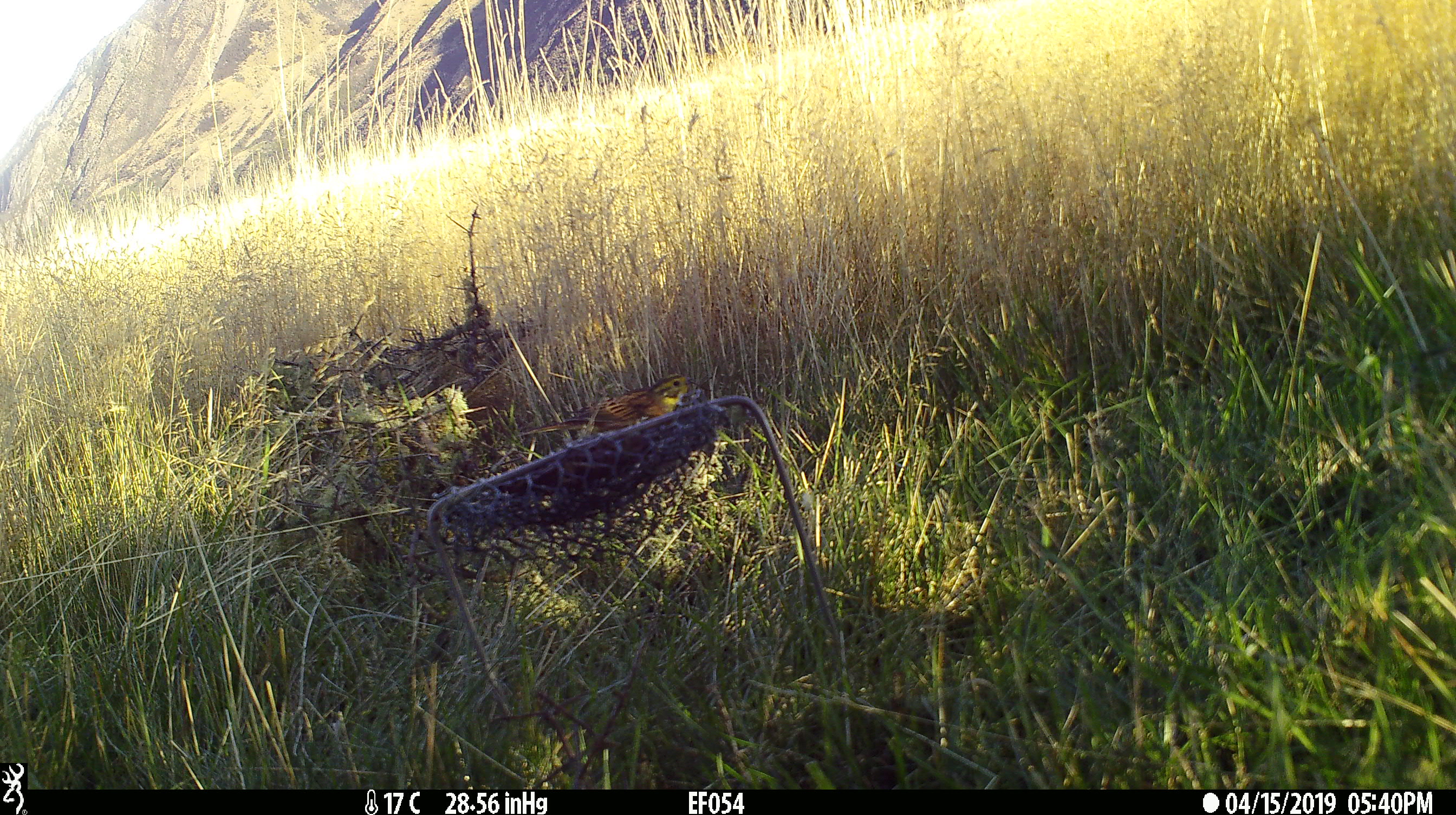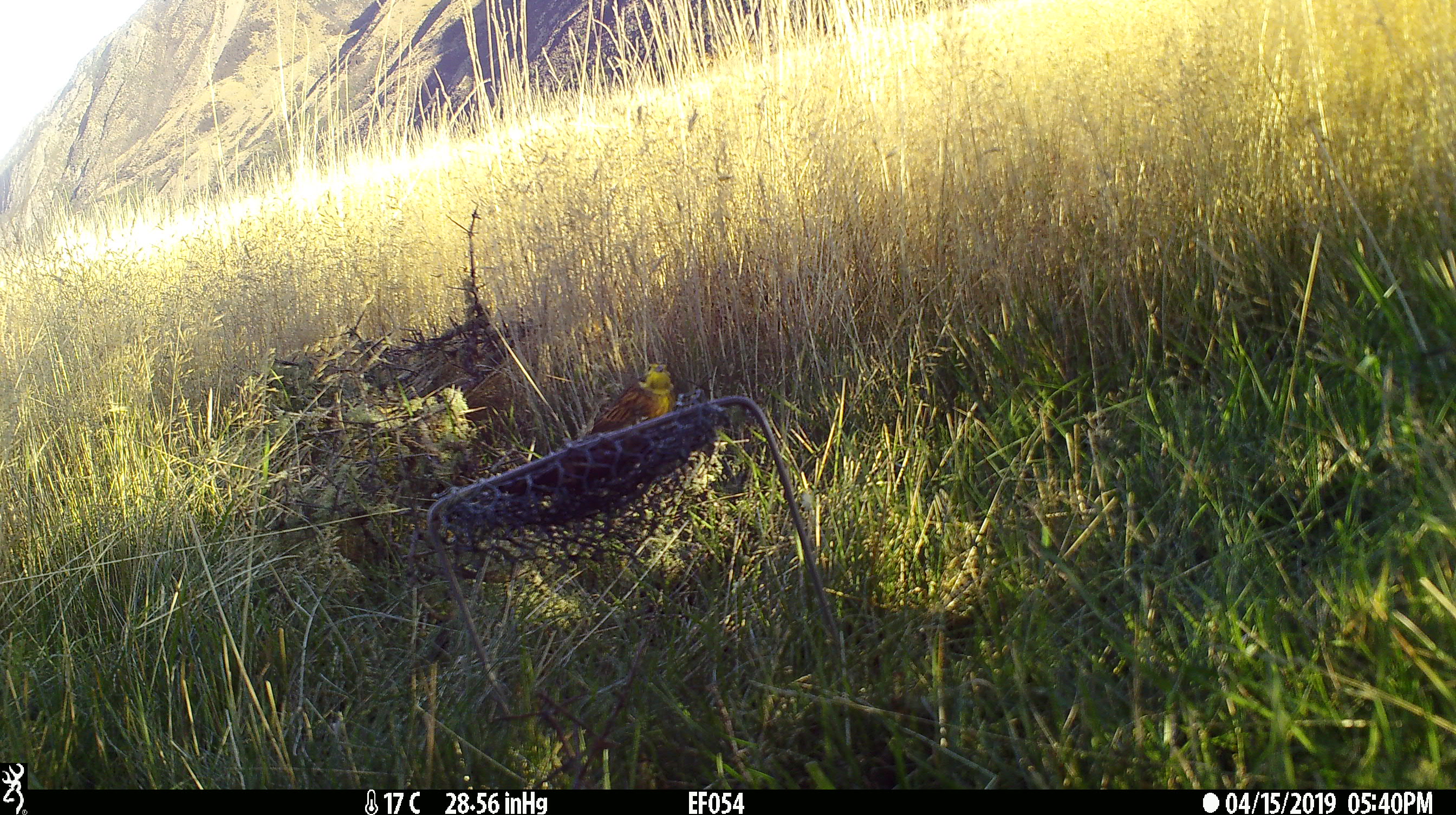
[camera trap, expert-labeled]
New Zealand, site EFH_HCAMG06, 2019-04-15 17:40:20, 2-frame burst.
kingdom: Animalia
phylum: Chordata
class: Aves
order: Passeriformes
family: Emberizidae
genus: Emberiza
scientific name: Emberiza citrinella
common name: yellowhammer